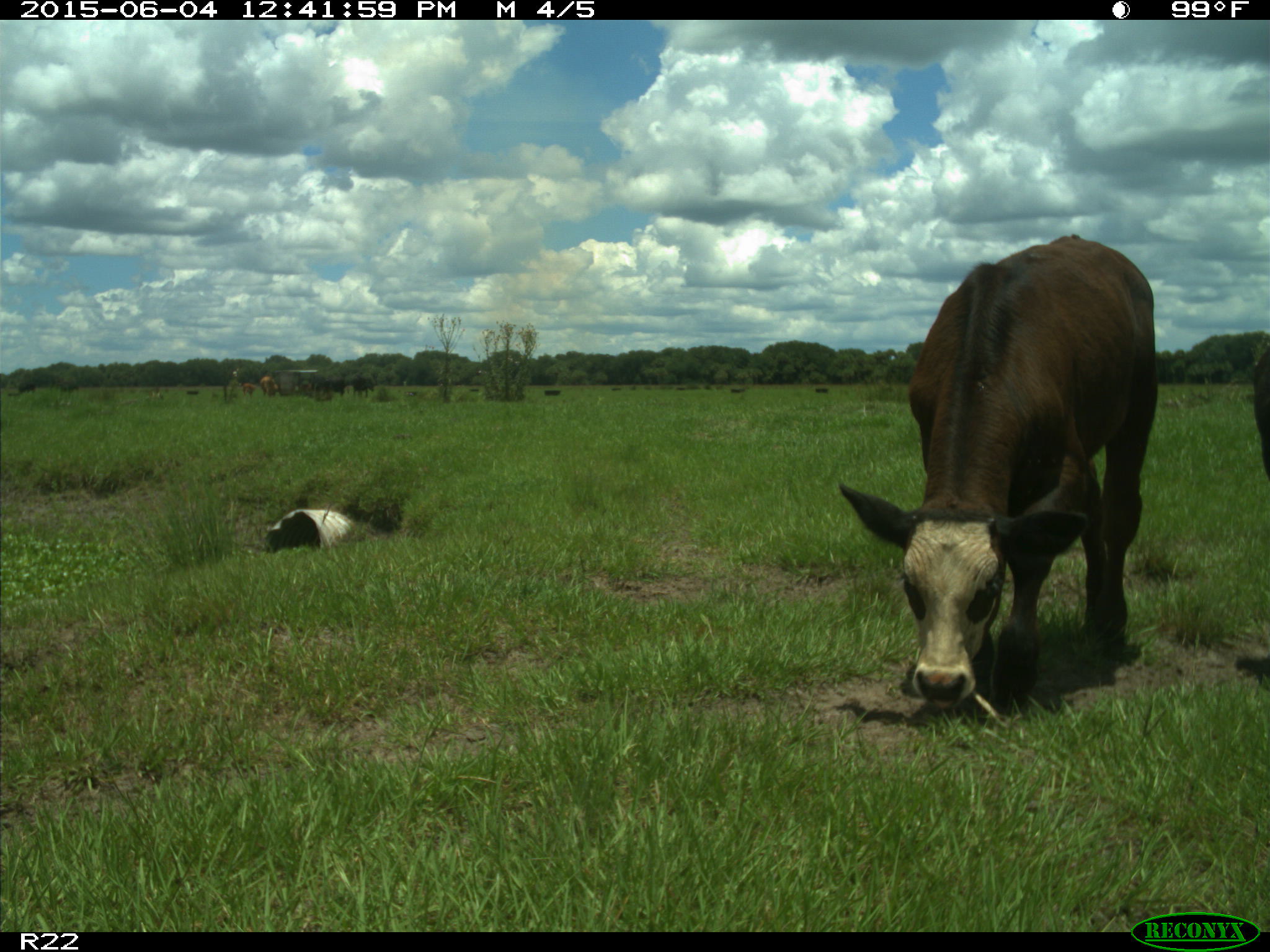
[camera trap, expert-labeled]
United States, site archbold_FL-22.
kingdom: Animalia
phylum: Chordata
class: Mammalia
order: Artiodactyla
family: Bovidae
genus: Bos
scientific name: Bos taurus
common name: domestic cow